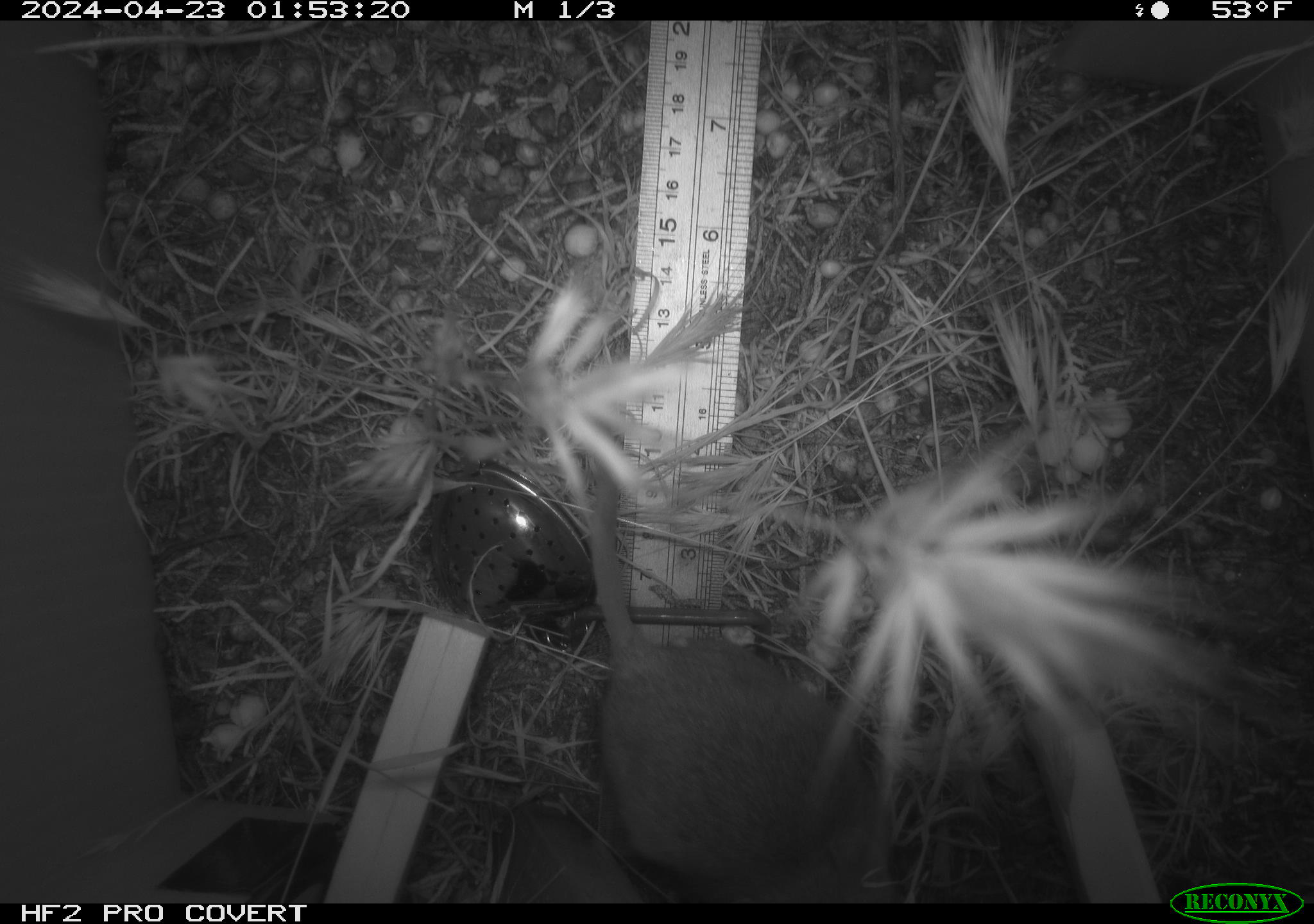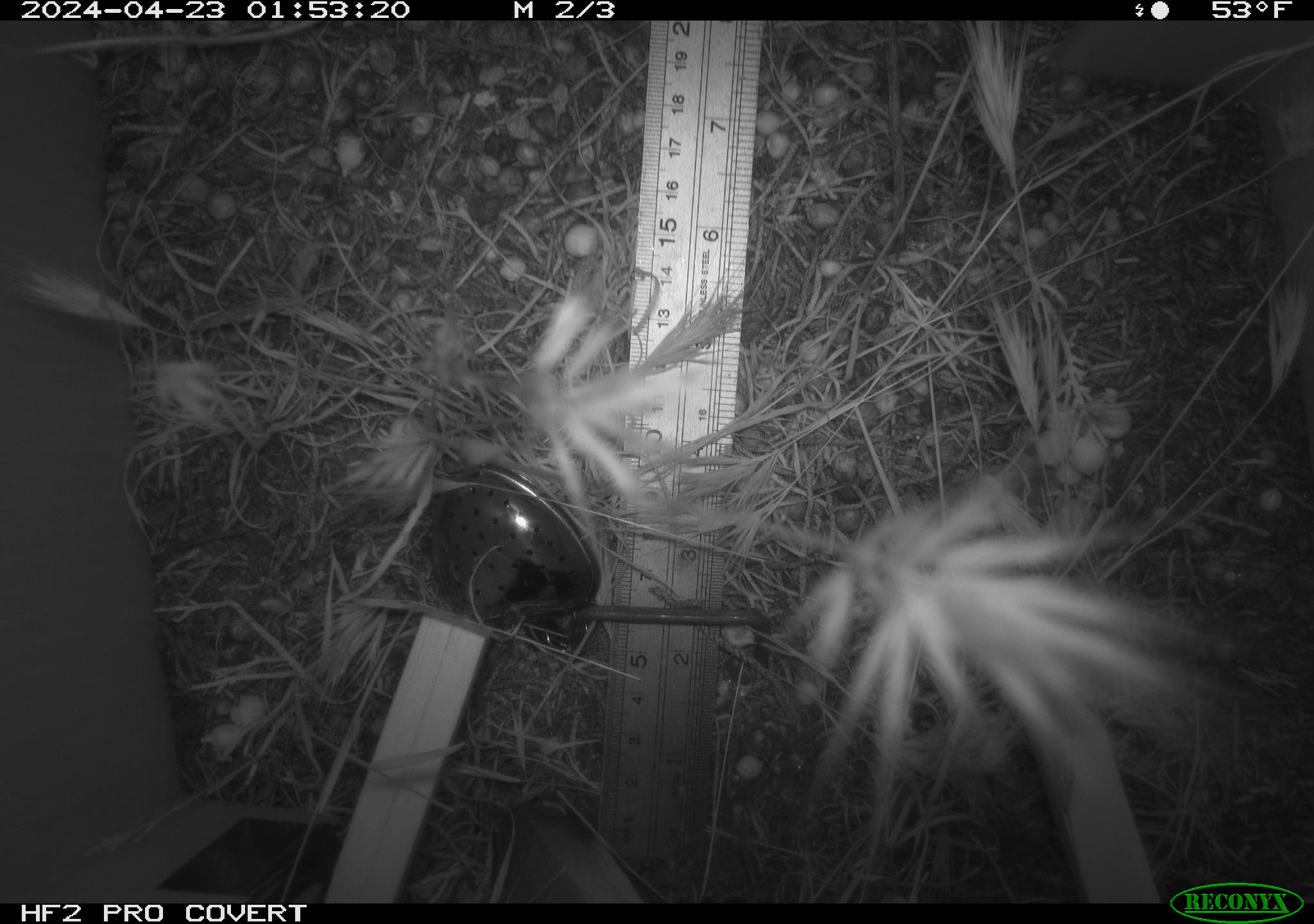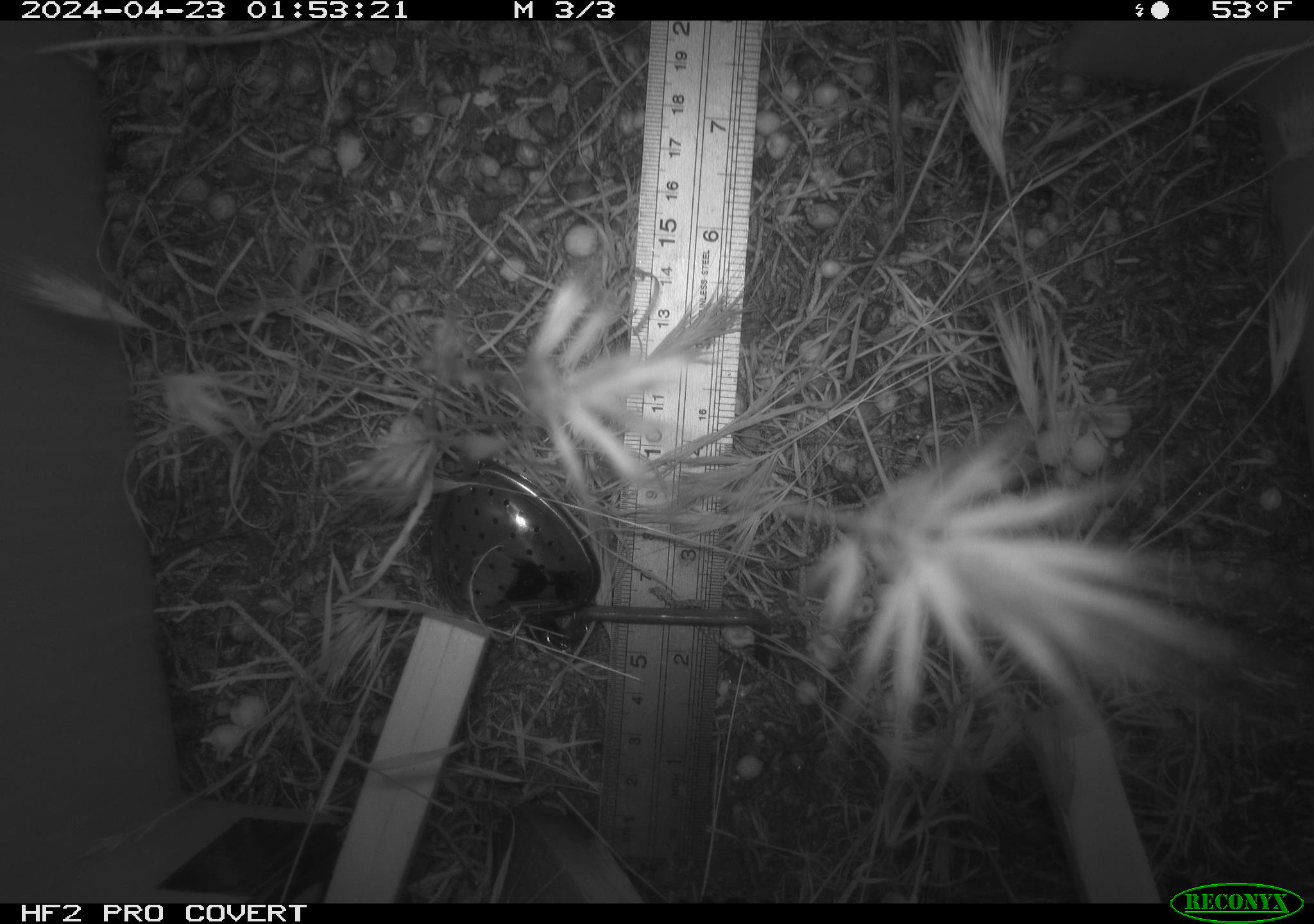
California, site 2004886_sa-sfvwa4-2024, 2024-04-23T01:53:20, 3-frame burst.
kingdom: Animalia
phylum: Chordata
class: Mammalia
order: Rodentia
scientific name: Rodentia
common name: mouse species